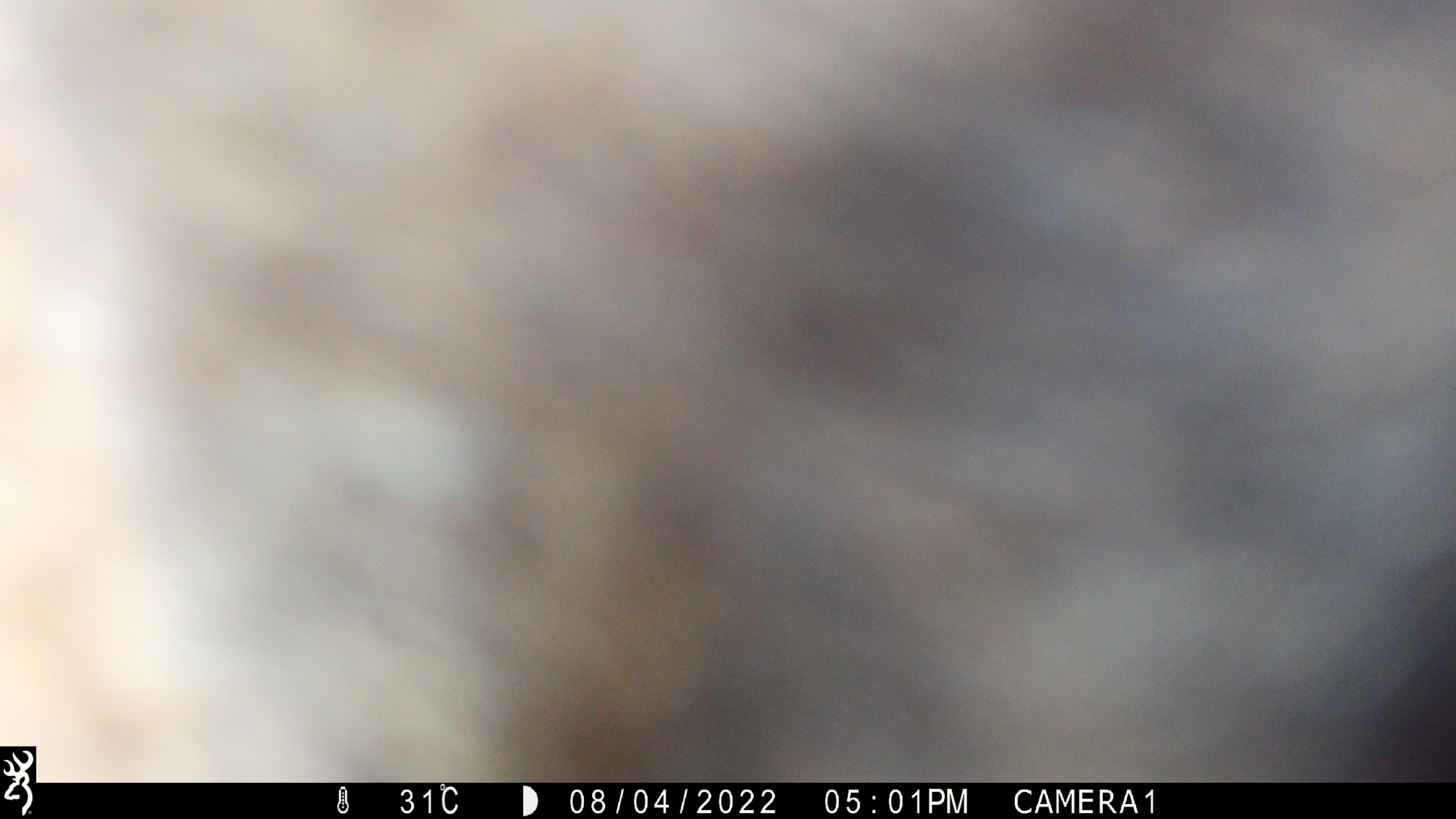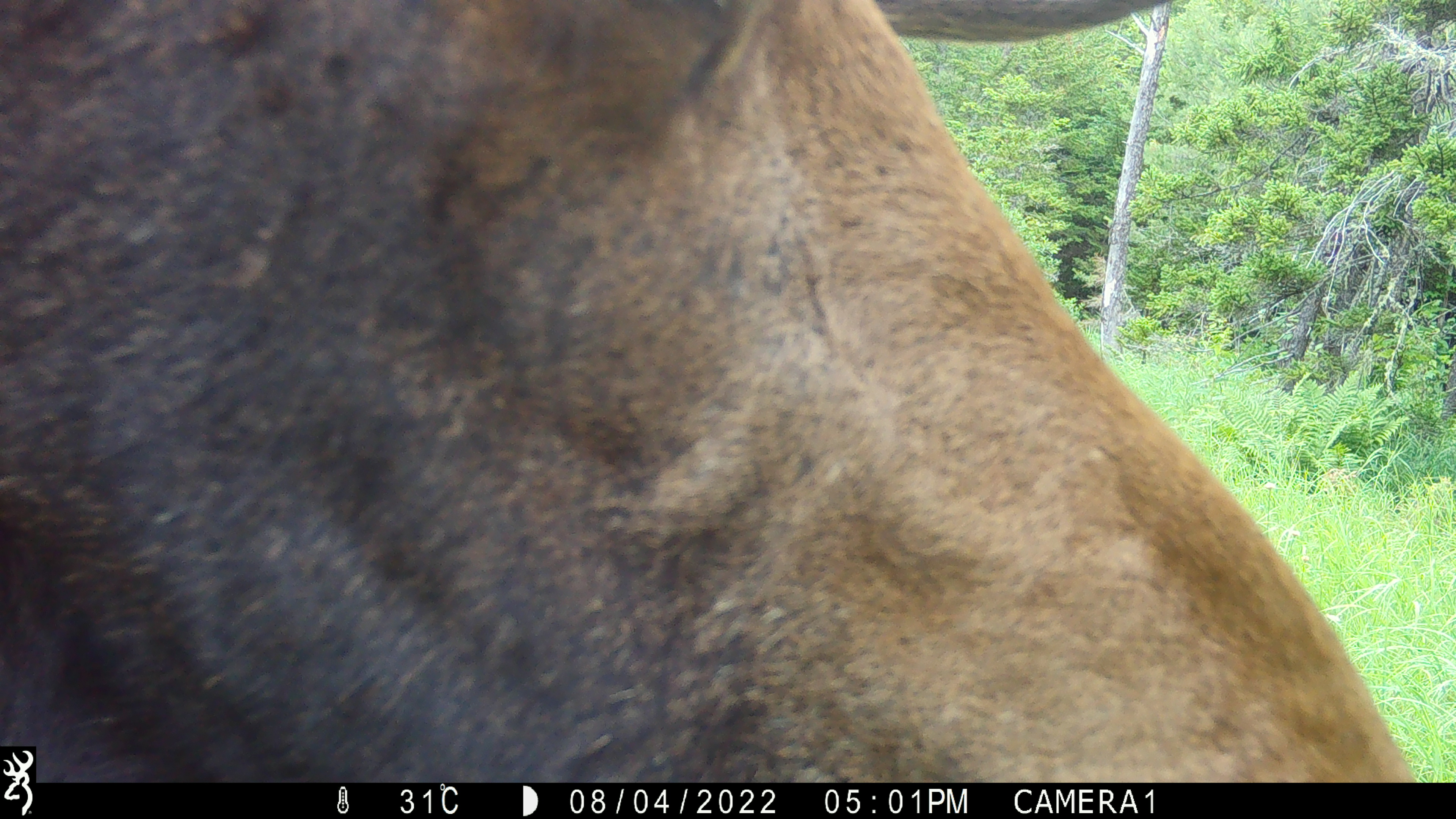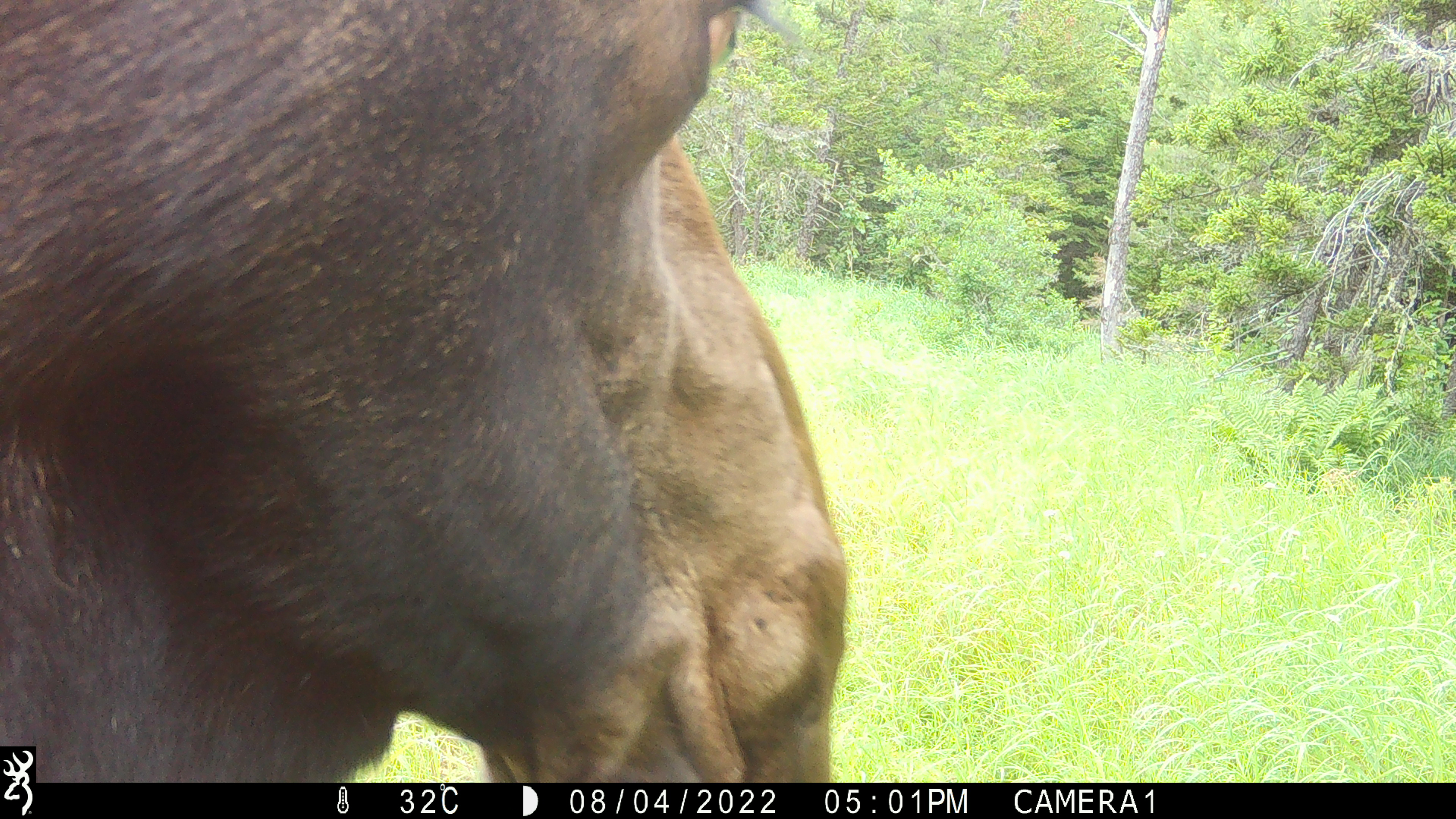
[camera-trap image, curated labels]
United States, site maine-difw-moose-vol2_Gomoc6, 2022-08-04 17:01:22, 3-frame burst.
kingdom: Animalia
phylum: Chordata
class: Mammalia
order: Artiodactyla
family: Cervidae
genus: Alces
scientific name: Alces alces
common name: moose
Moose (Alces alces).